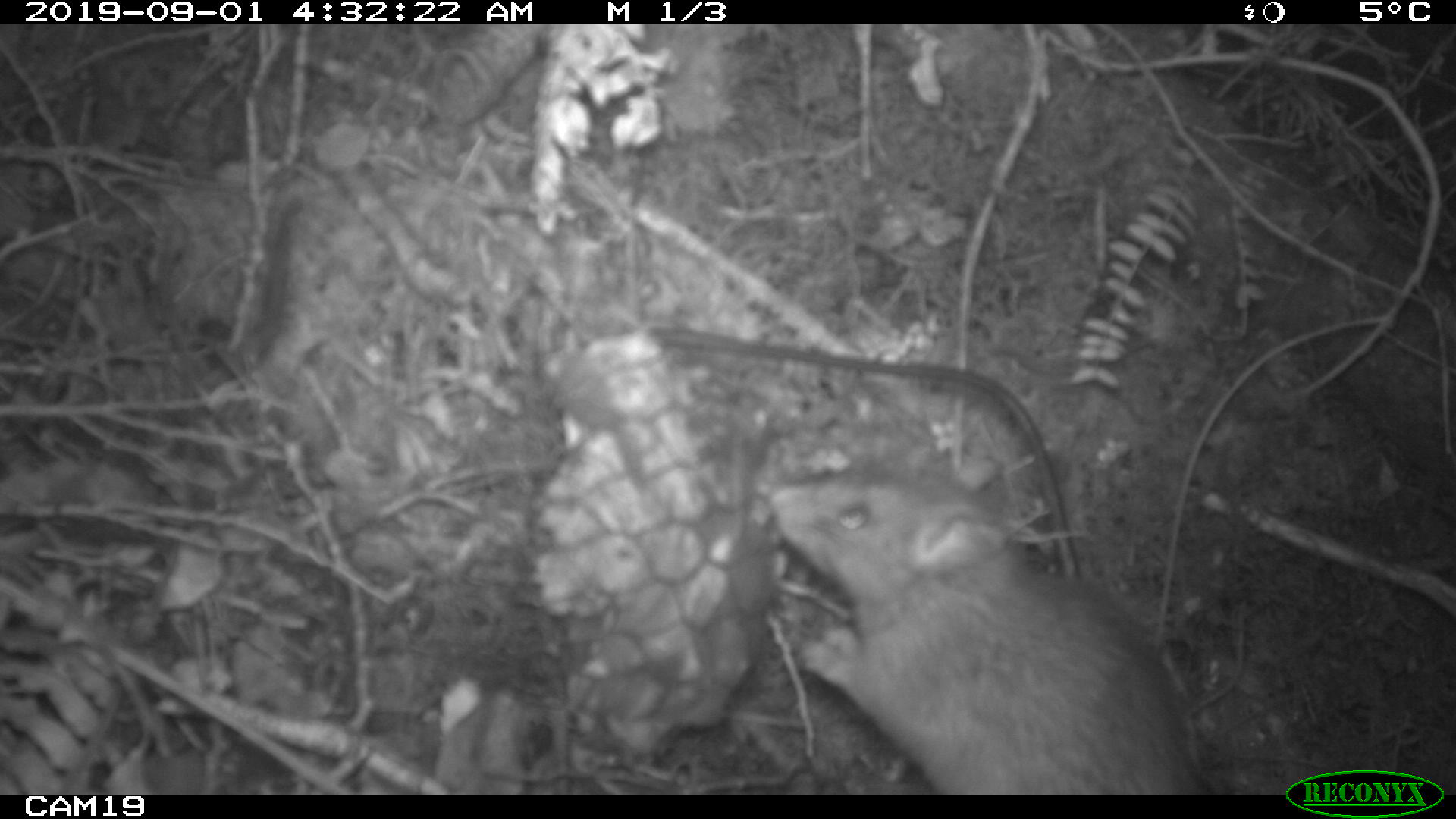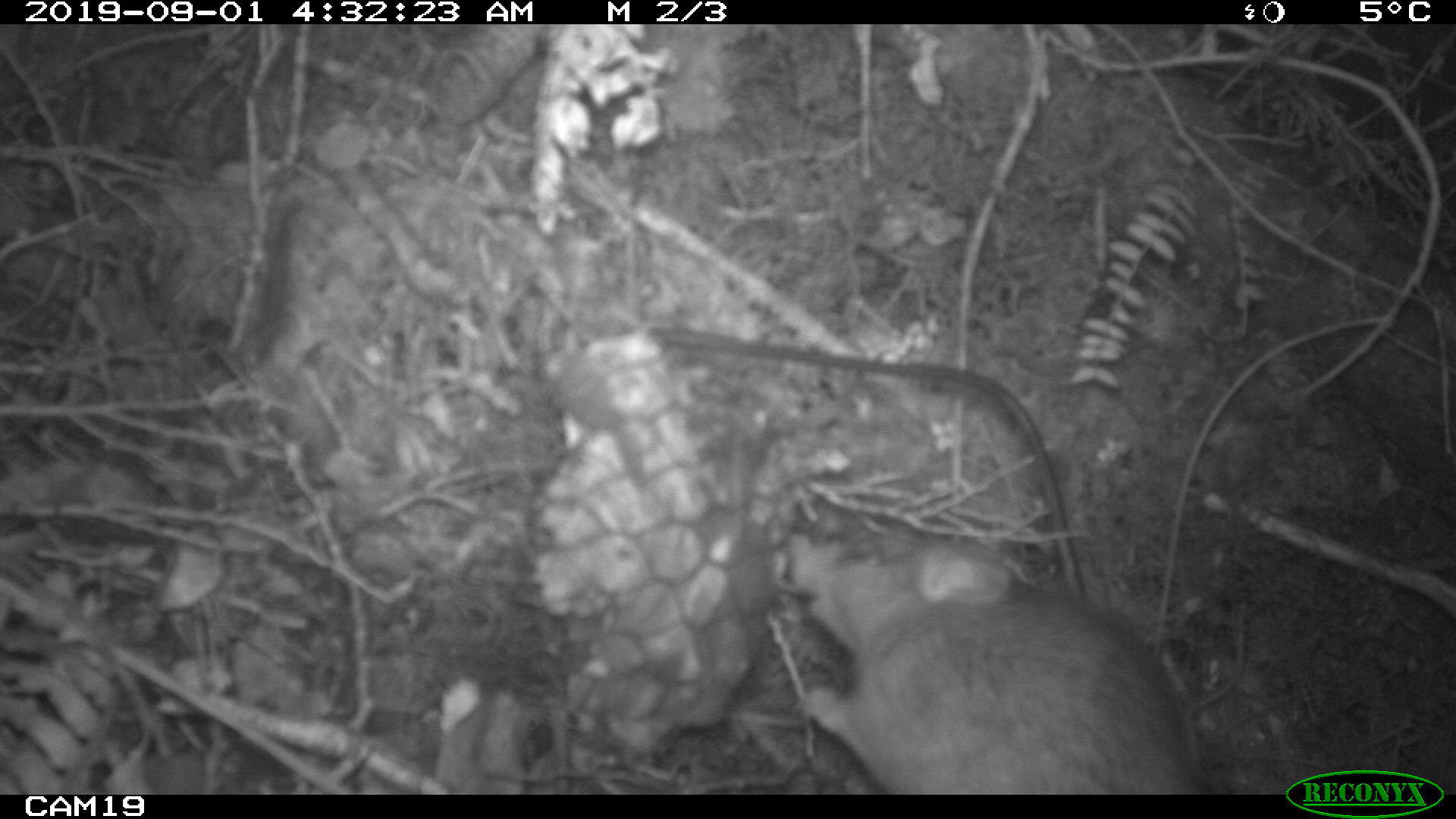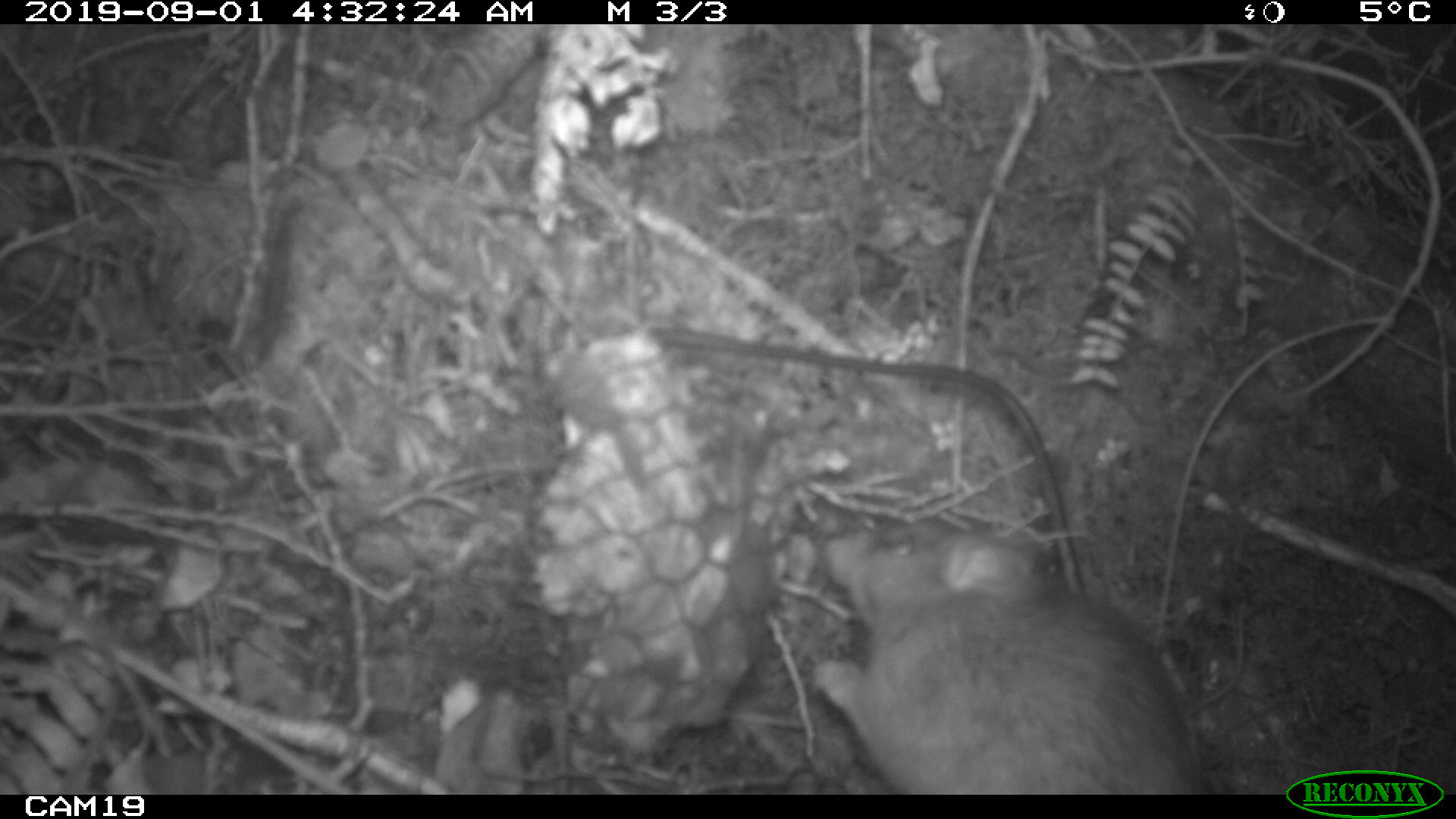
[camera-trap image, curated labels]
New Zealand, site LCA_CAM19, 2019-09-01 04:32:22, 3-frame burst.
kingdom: Animalia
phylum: Chordata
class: Mammalia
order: Rodentia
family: Muridae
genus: Rattus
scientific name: Rattus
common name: rat